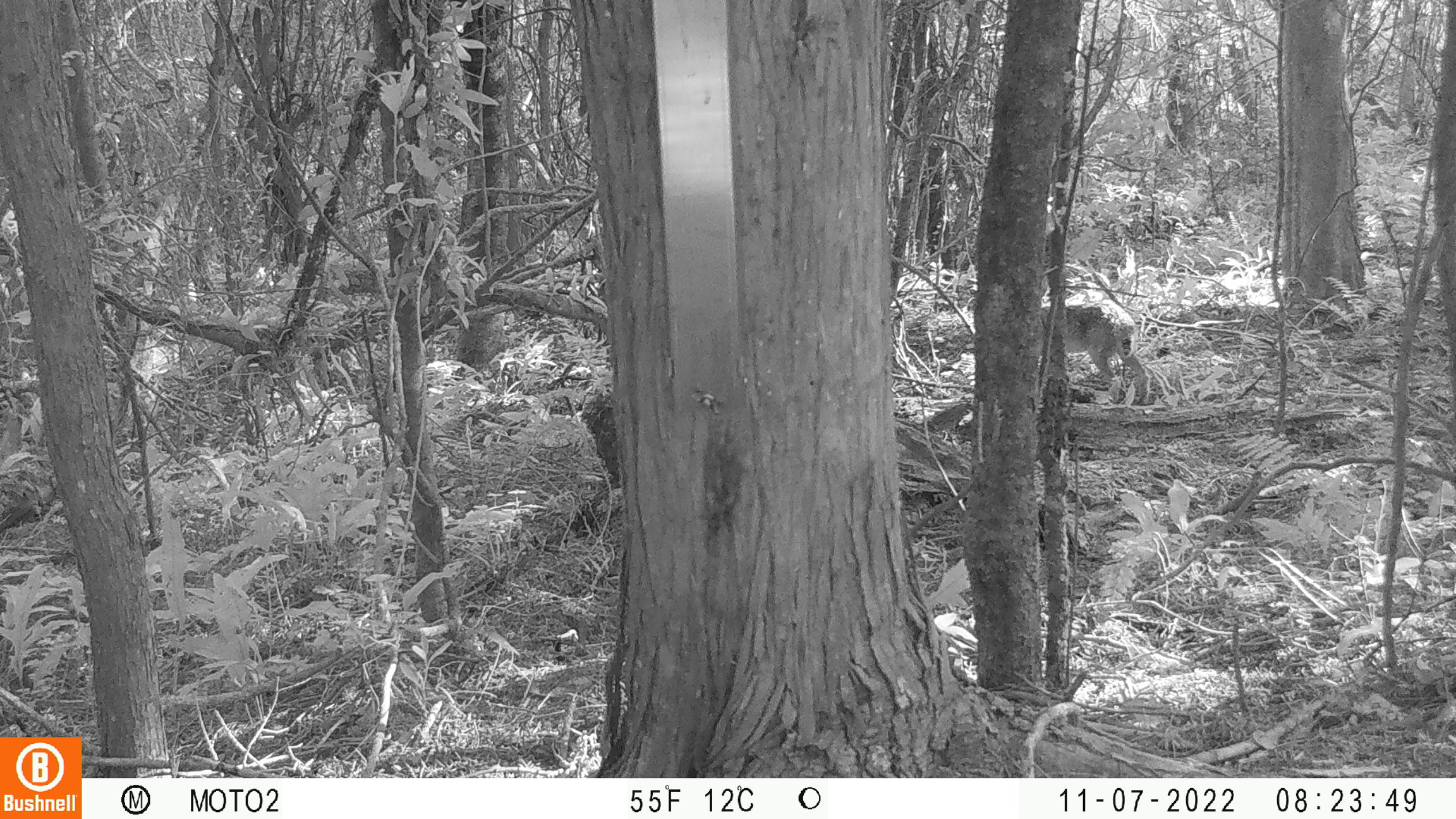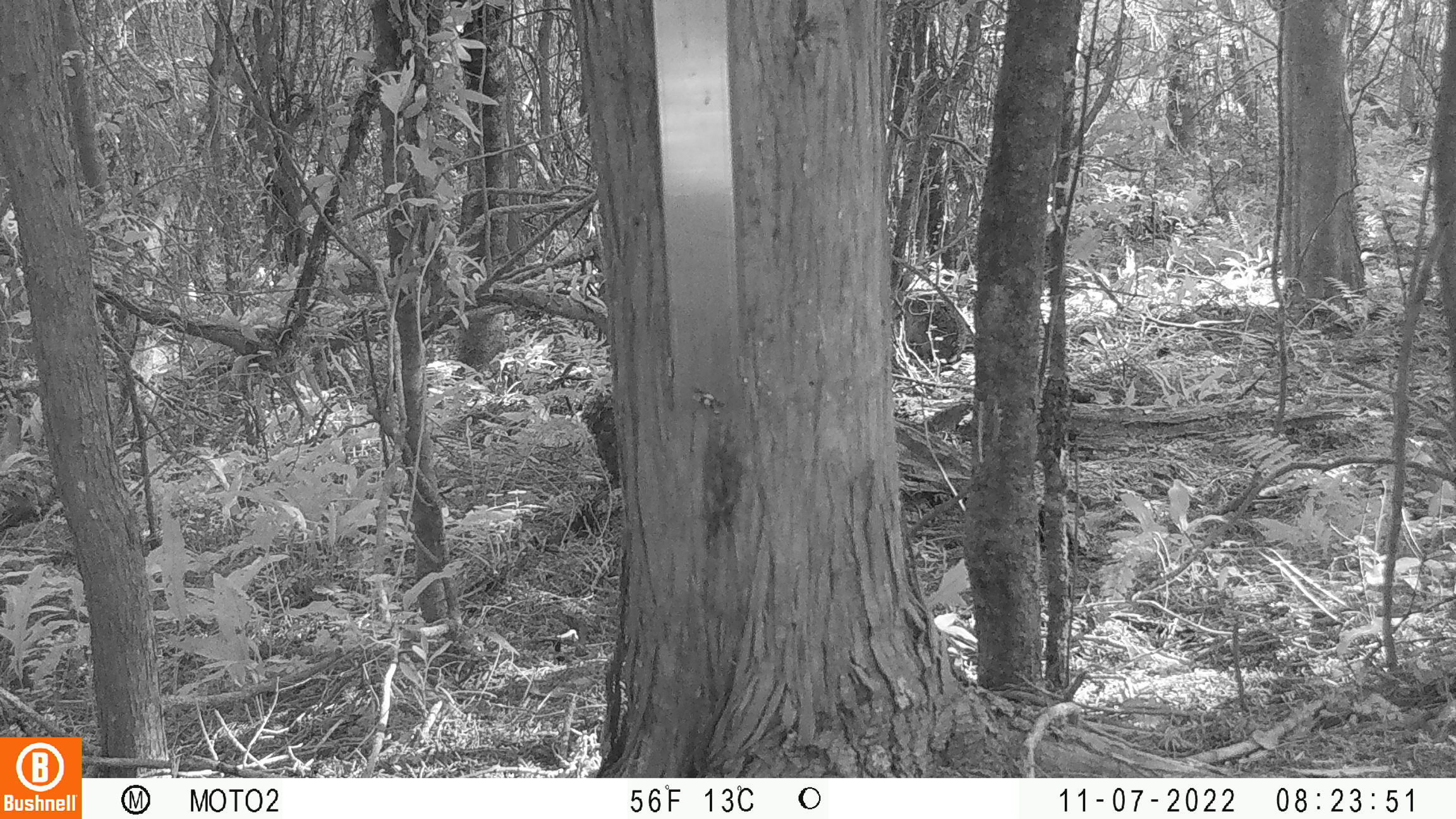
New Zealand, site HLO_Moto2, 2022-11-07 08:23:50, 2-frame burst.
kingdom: Animalia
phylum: Chordata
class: Mammalia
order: Lagomorpha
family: Leporidae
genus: Lepus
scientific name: Lepus europaeus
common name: brown hare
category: hare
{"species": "hare (brown hare) (Lepus europaeus)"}